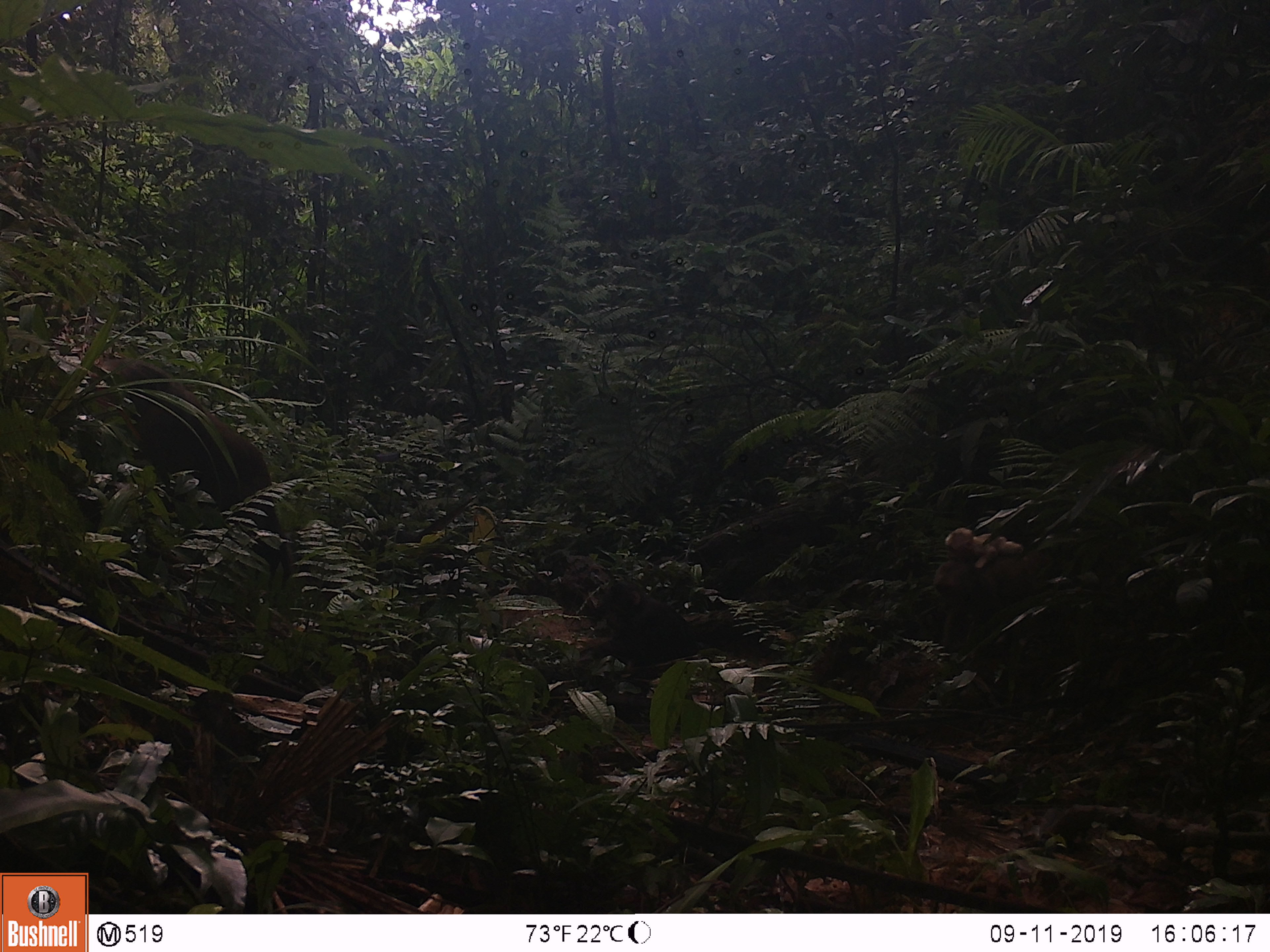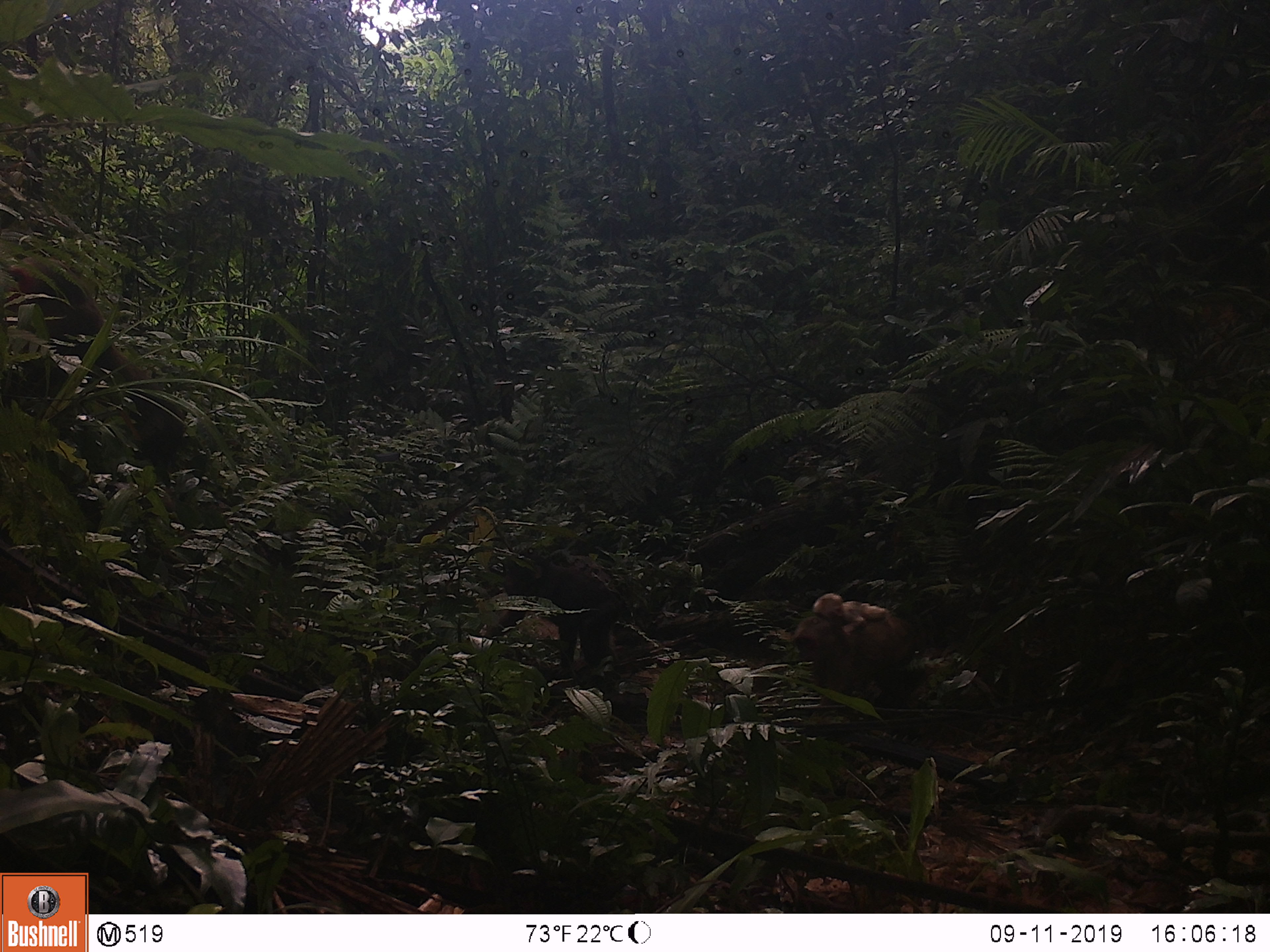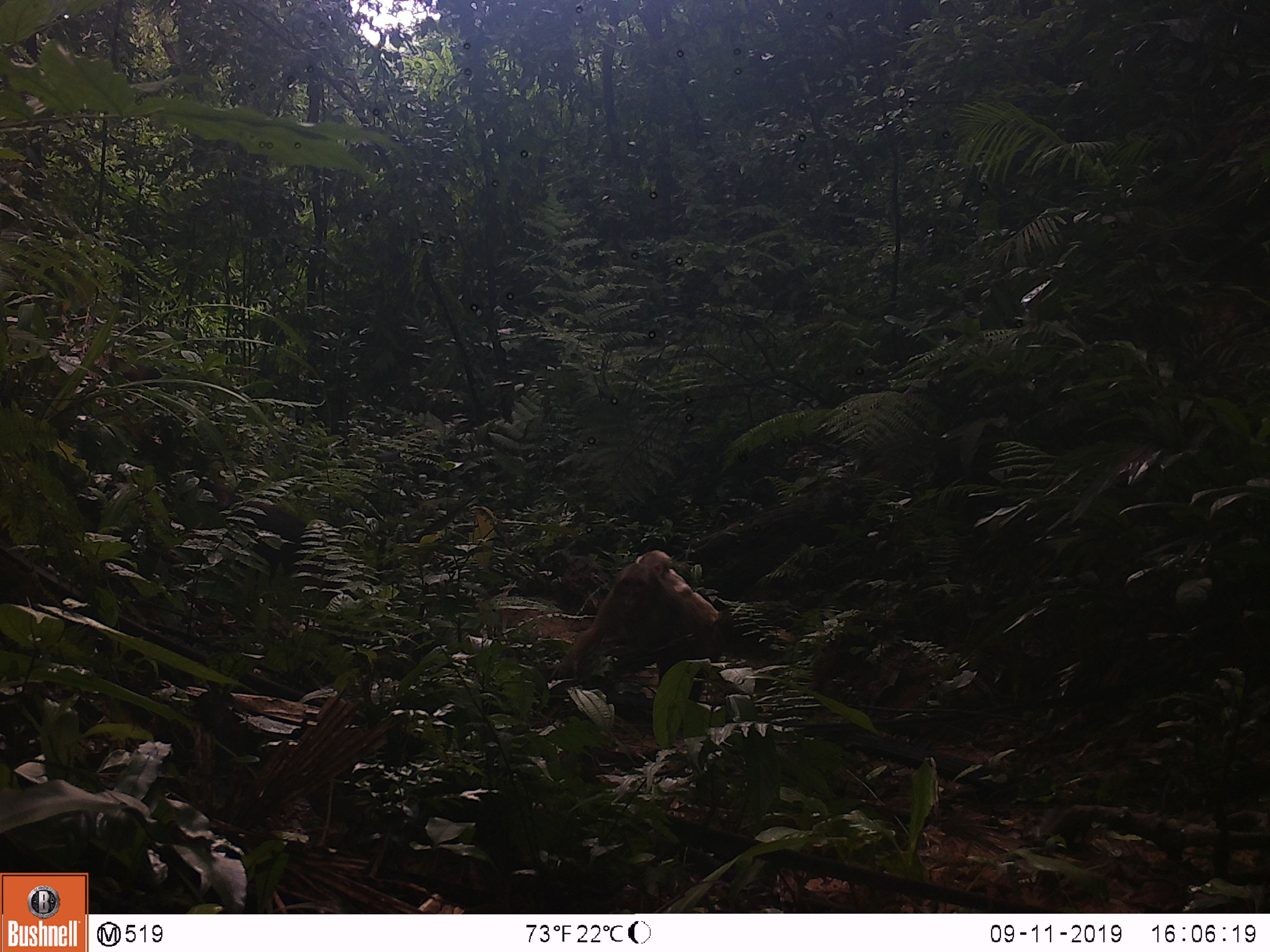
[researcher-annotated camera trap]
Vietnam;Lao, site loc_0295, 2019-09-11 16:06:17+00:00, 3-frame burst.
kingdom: Animalia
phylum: Chordata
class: Mammalia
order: Primates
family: Cercopithecidae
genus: Macaca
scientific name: Macaca arctoides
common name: stump-tailed macaque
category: stump tailed macaque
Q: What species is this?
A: Stump tailed macaque (stump-tailed macaque) (Macaca arctoides).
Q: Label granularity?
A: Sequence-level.